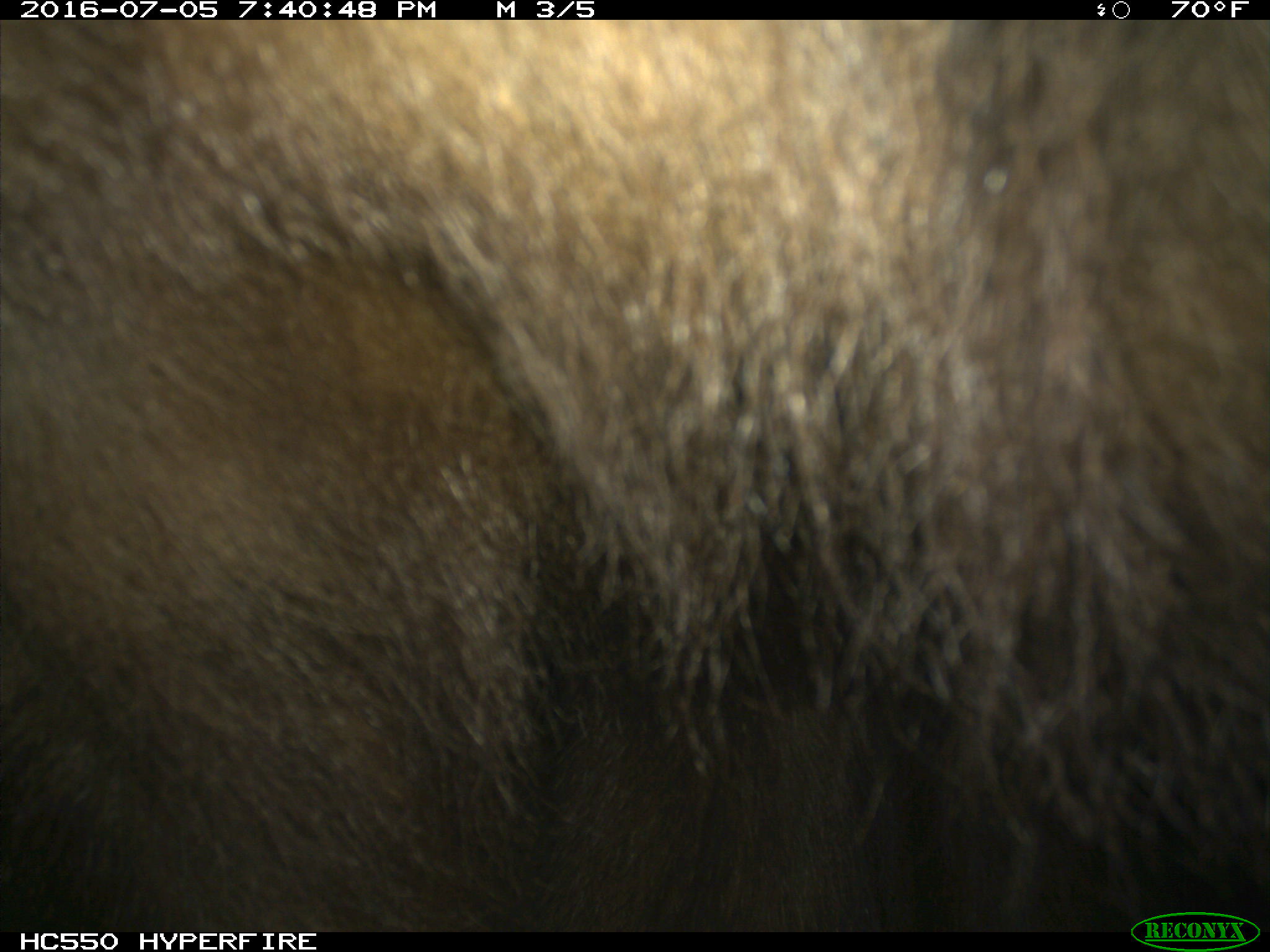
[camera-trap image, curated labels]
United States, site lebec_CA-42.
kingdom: Animalia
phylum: Chordata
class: Mammalia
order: Carnivora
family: Ursidae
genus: Ursus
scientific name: Ursus americanus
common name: american black bear